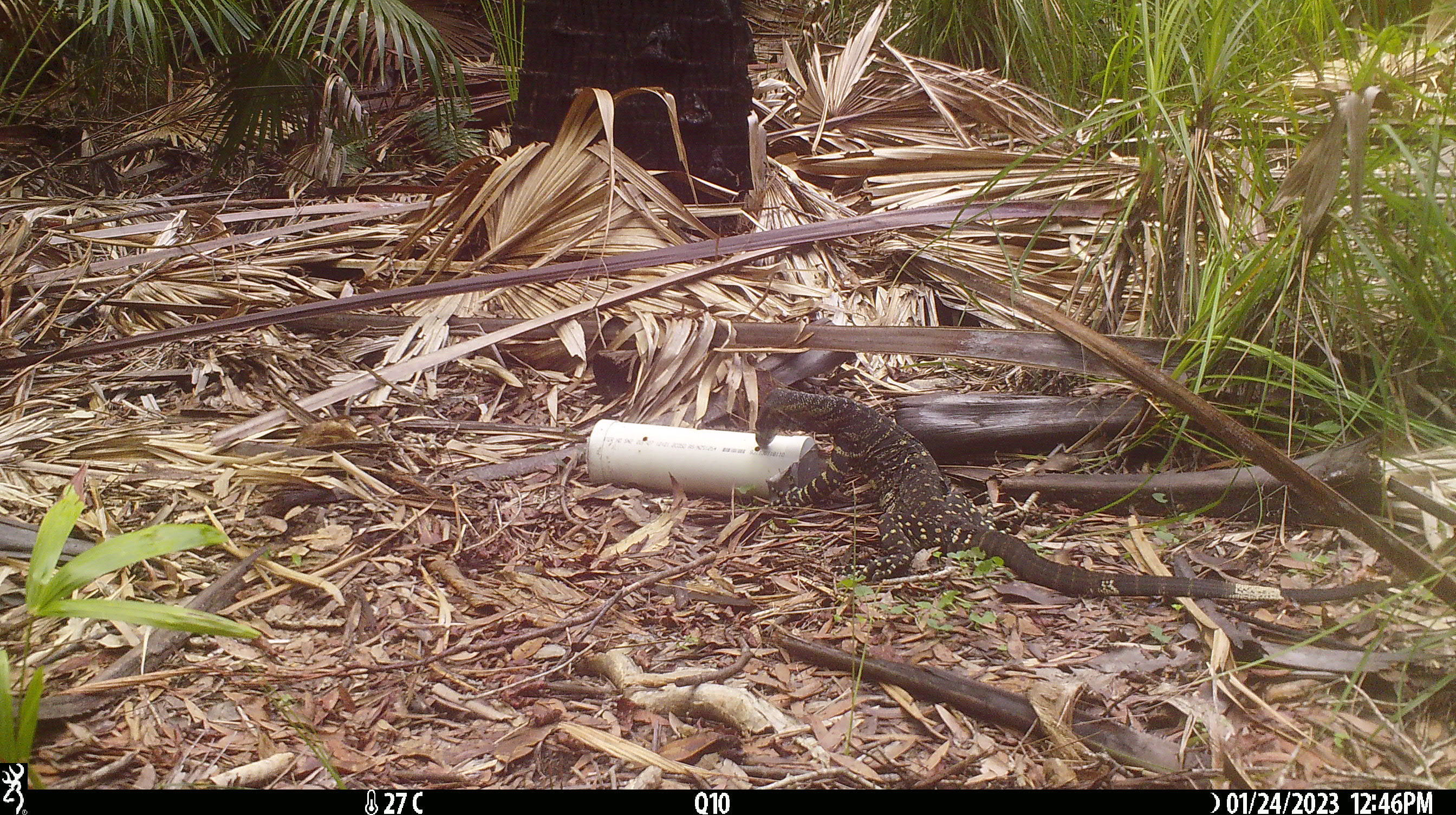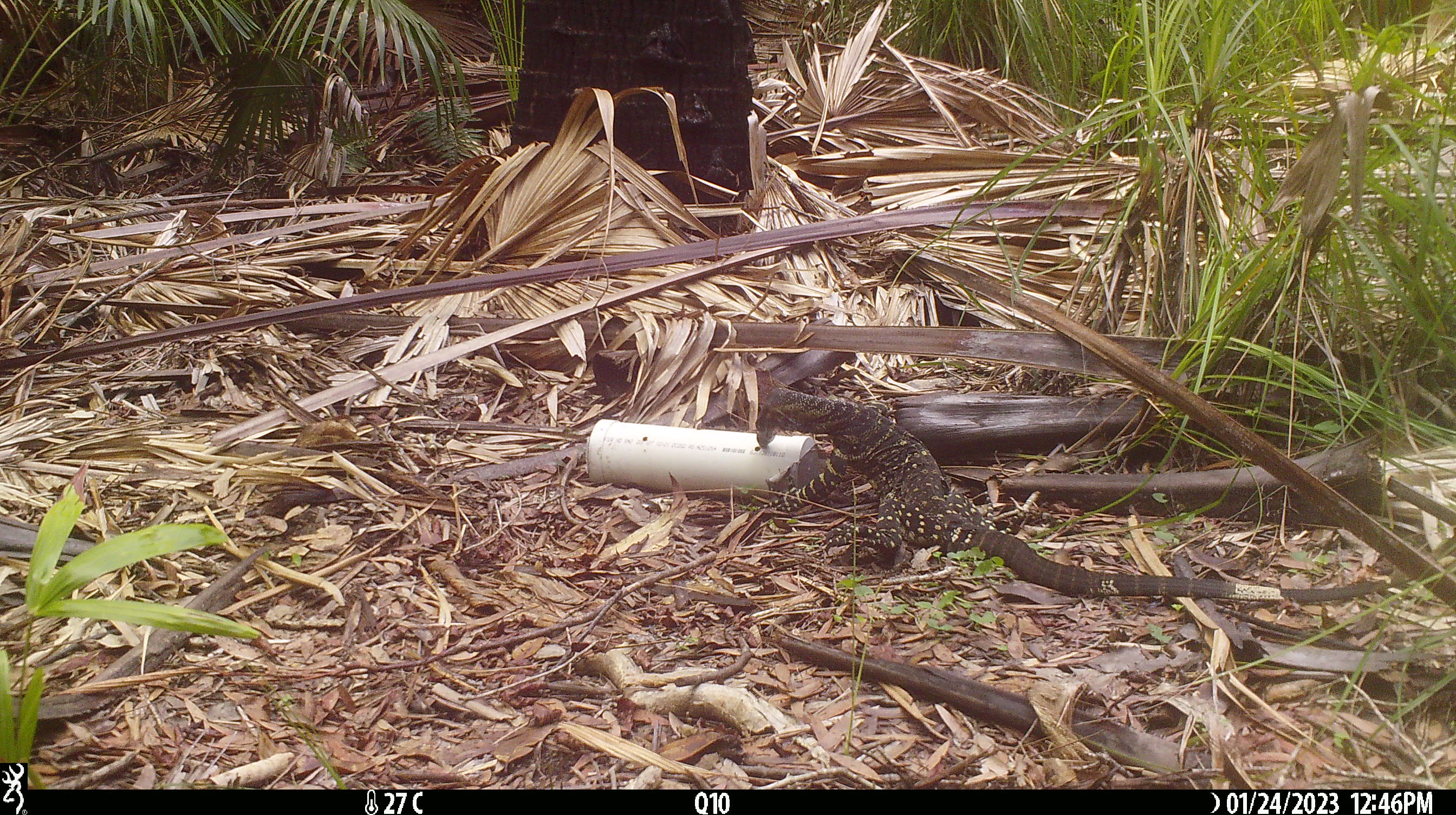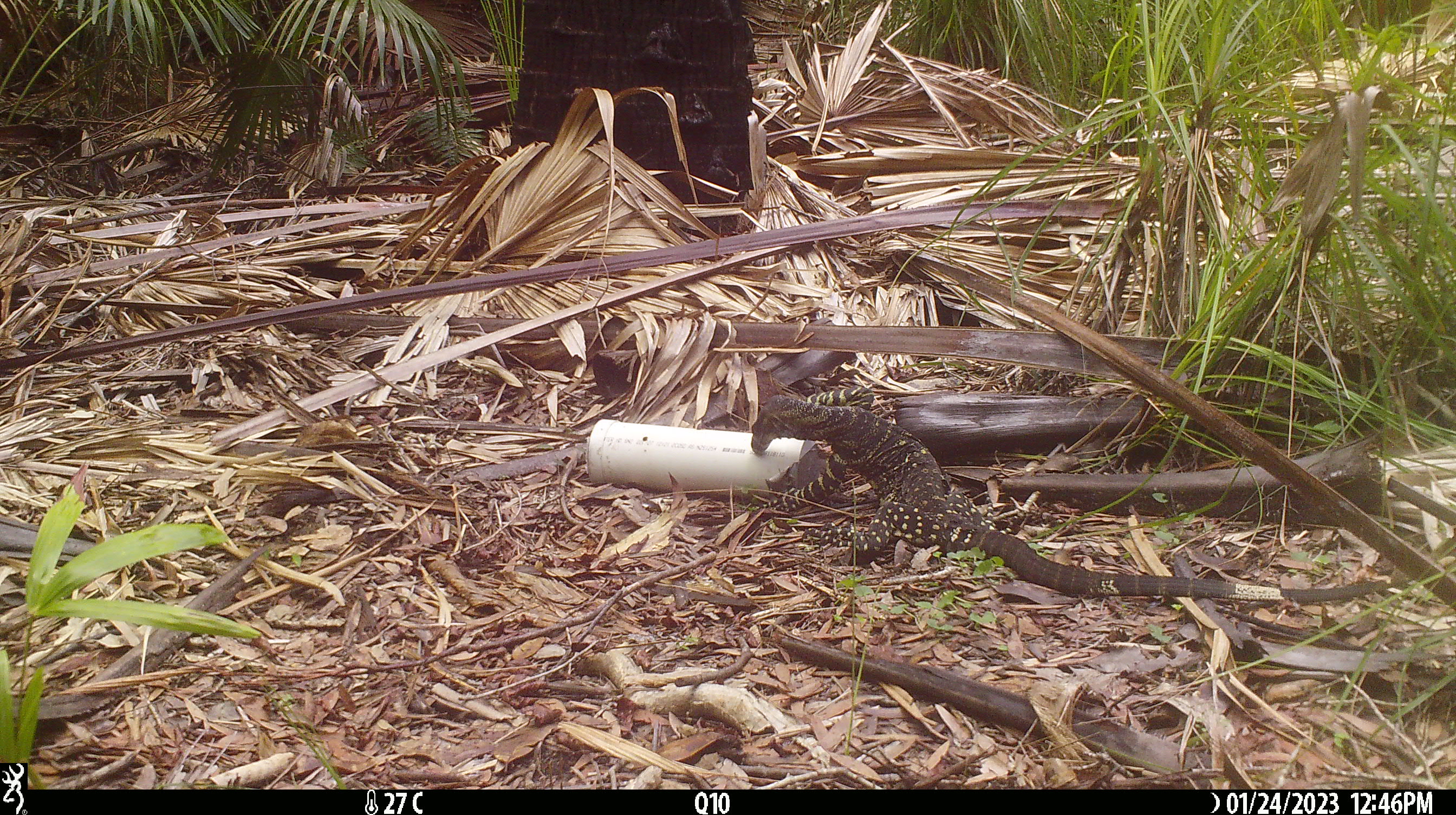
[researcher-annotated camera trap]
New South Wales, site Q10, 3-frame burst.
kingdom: Animalia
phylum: Chordata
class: Reptilia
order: Squamata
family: Varanidae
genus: Varanus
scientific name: Varanus varius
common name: lace monitor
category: goanna